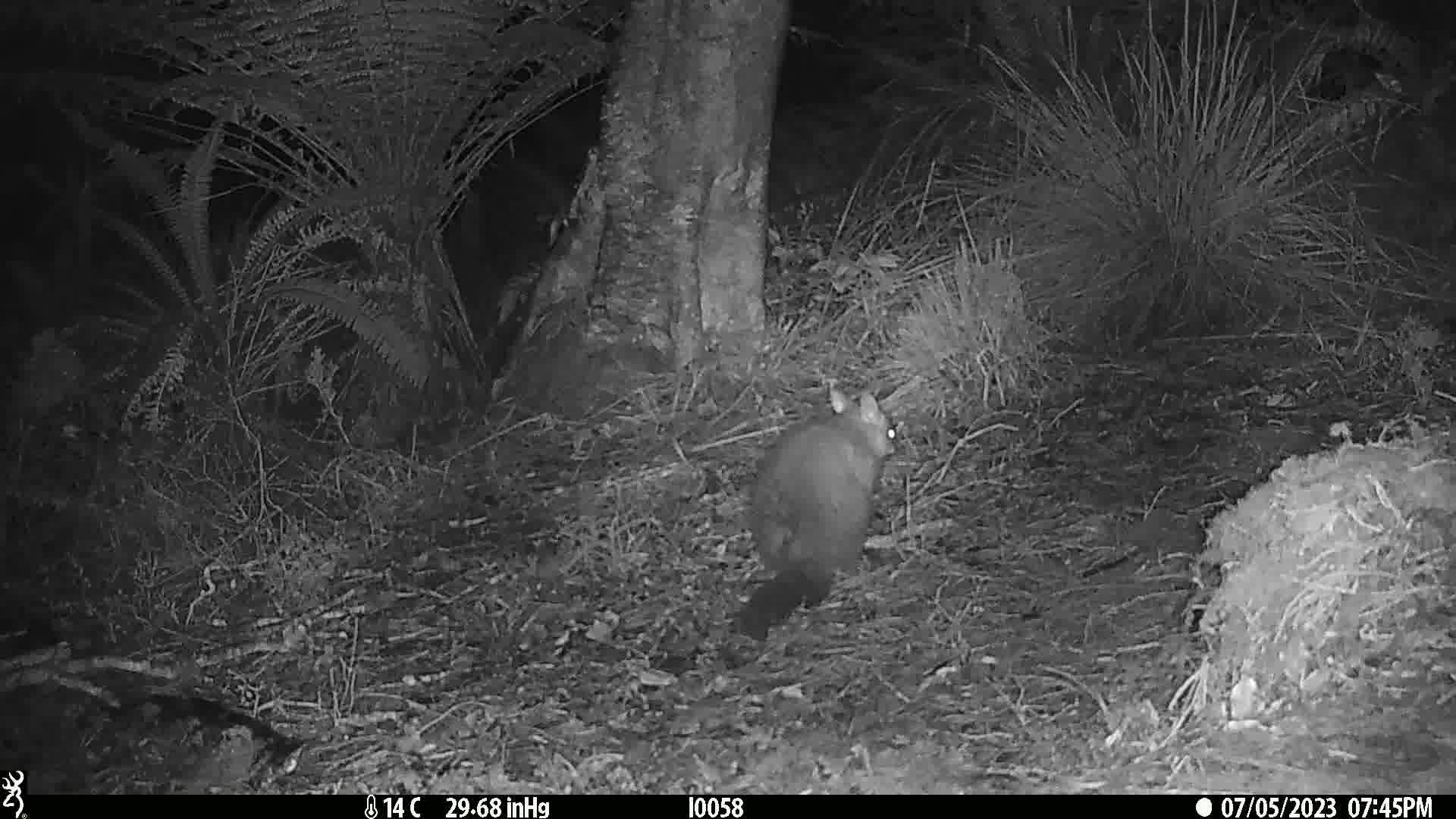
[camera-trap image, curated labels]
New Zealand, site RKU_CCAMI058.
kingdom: Animalia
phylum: Chordata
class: Mammalia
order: Diprotodontia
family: Phalangeridae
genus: Trichosurus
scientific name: Trichosurus vulpecula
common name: common brushtail possum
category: possum